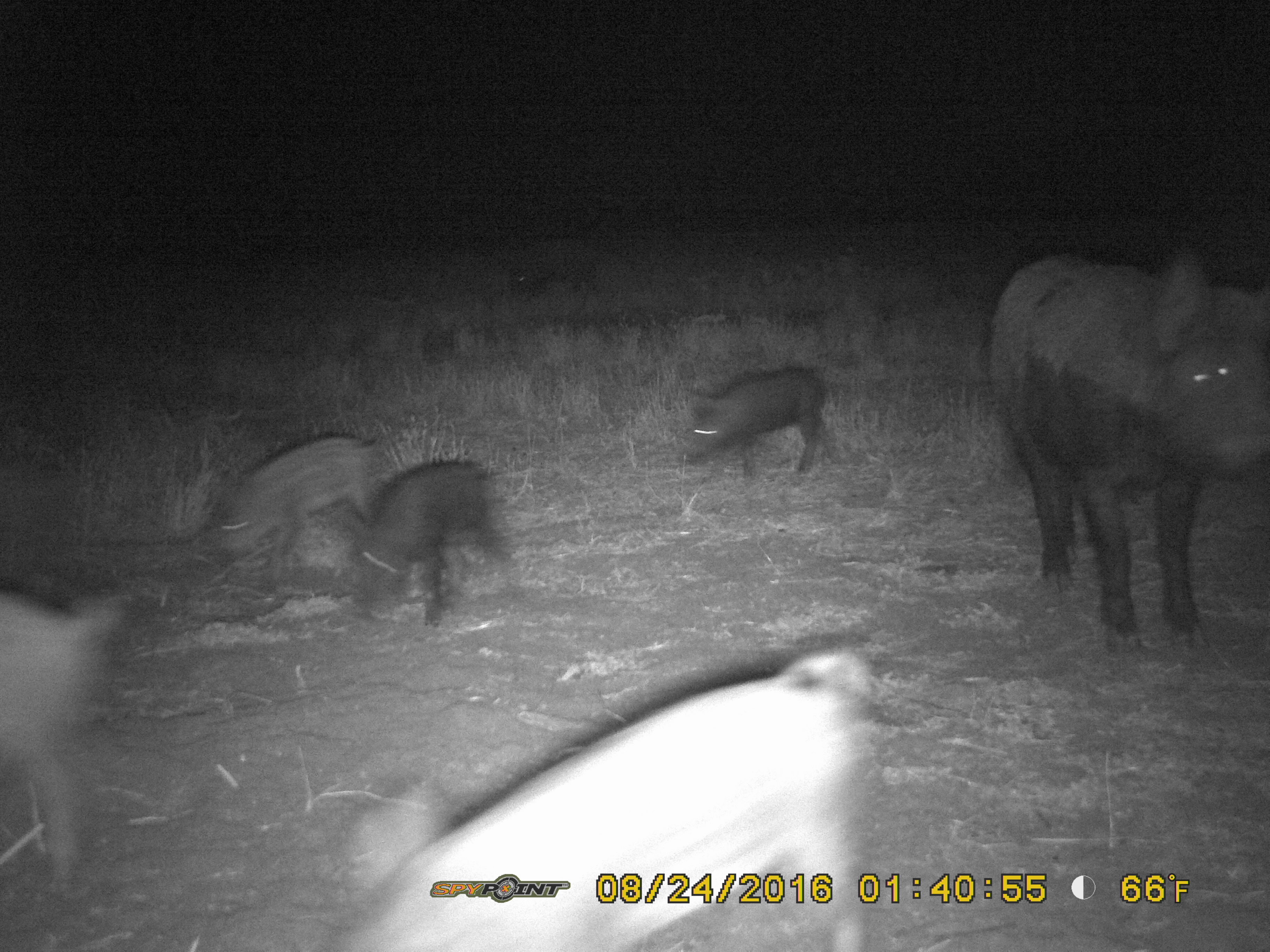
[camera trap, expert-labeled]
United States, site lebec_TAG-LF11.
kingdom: Animalia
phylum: Chordata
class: Mammalia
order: Artiodactyla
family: Suidae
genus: Sus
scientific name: Sus scrofa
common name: wild boar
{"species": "Sus scrofa (wild boar)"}